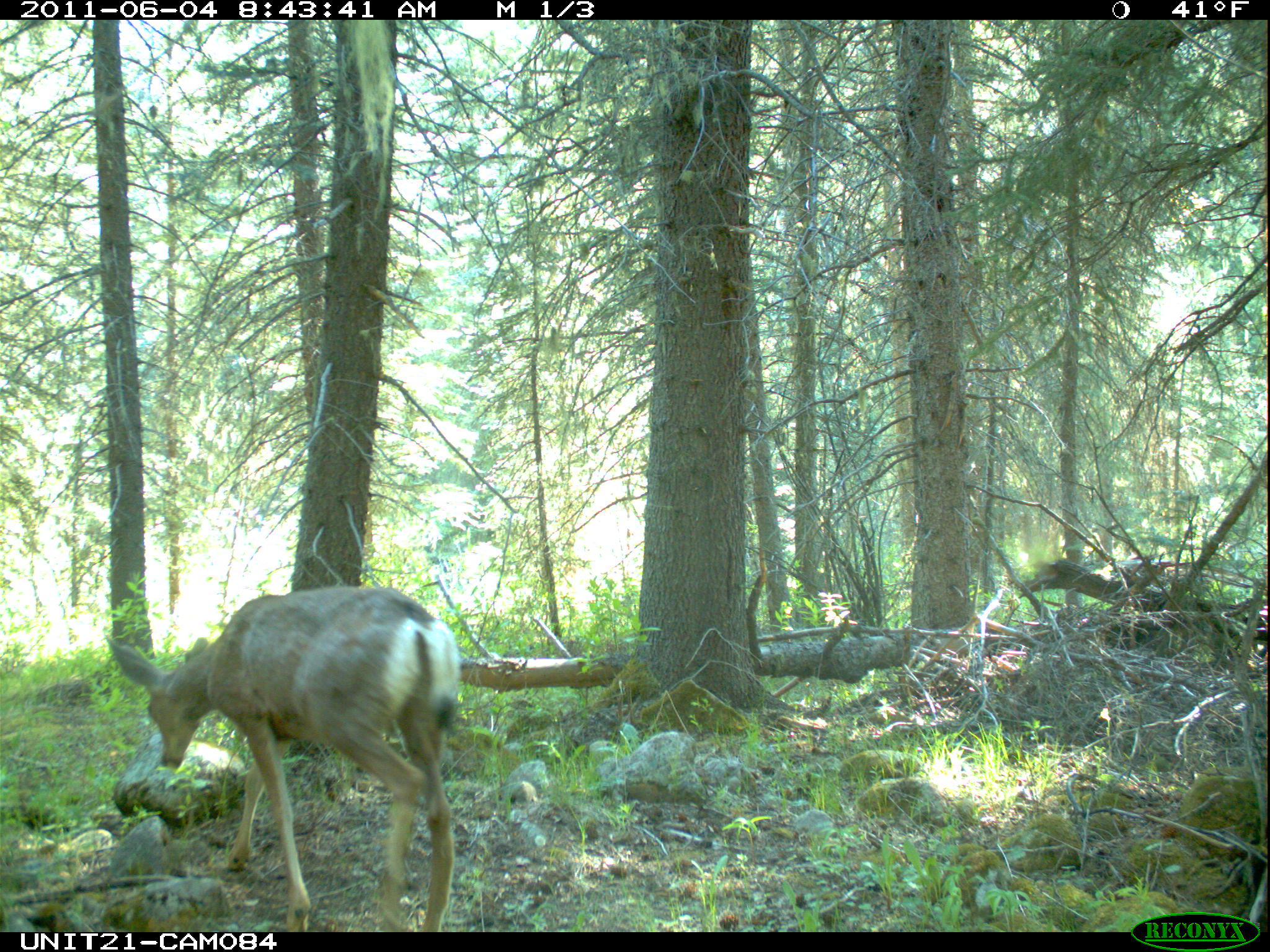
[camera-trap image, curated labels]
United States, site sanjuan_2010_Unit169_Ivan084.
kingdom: Animalia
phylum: Chordata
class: Mammalia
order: Artiodactyla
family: Cervidae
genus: Odocoileus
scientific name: Odocoileus hemionus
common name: mule deer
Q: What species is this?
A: Odocoileus hemionus (mule deer).